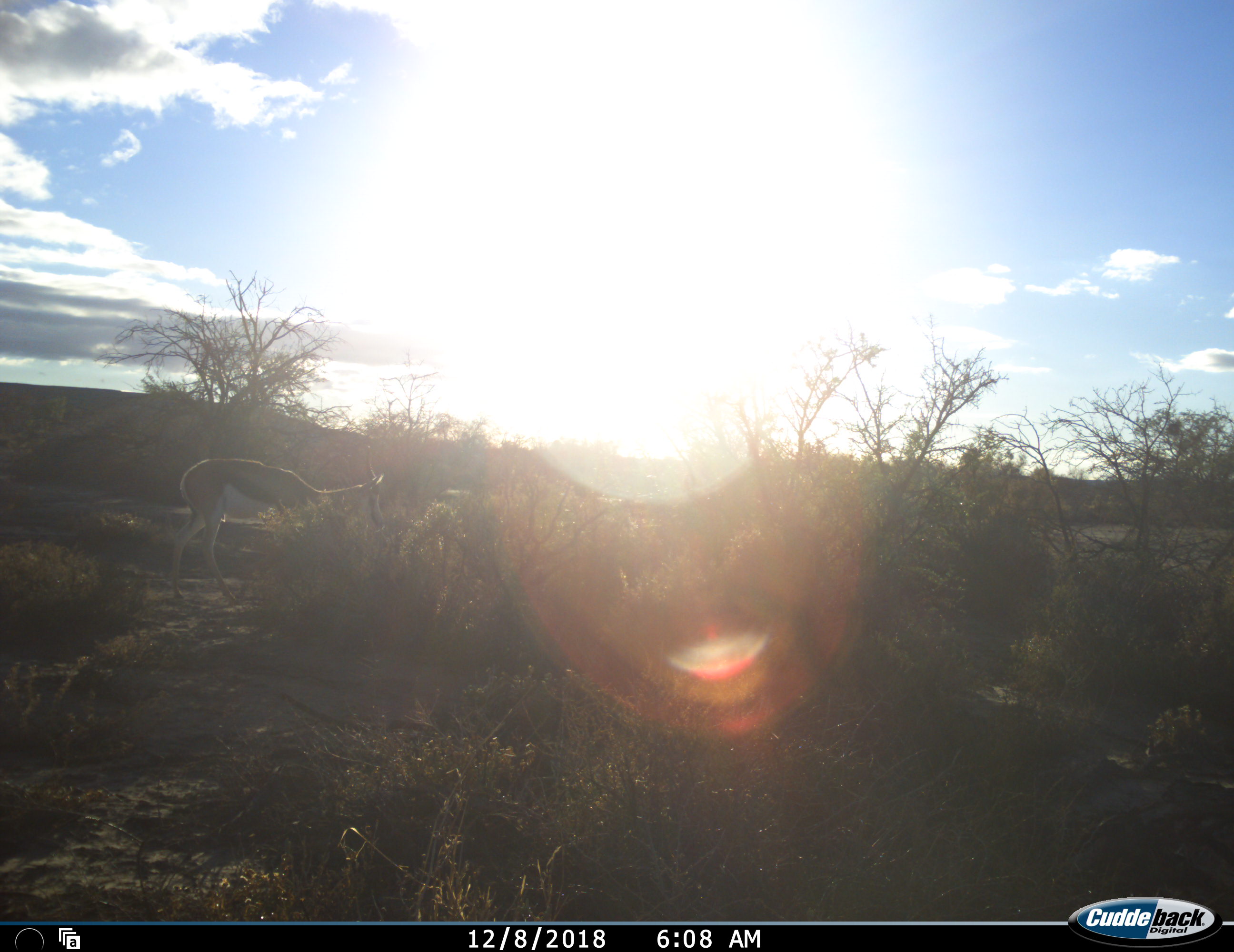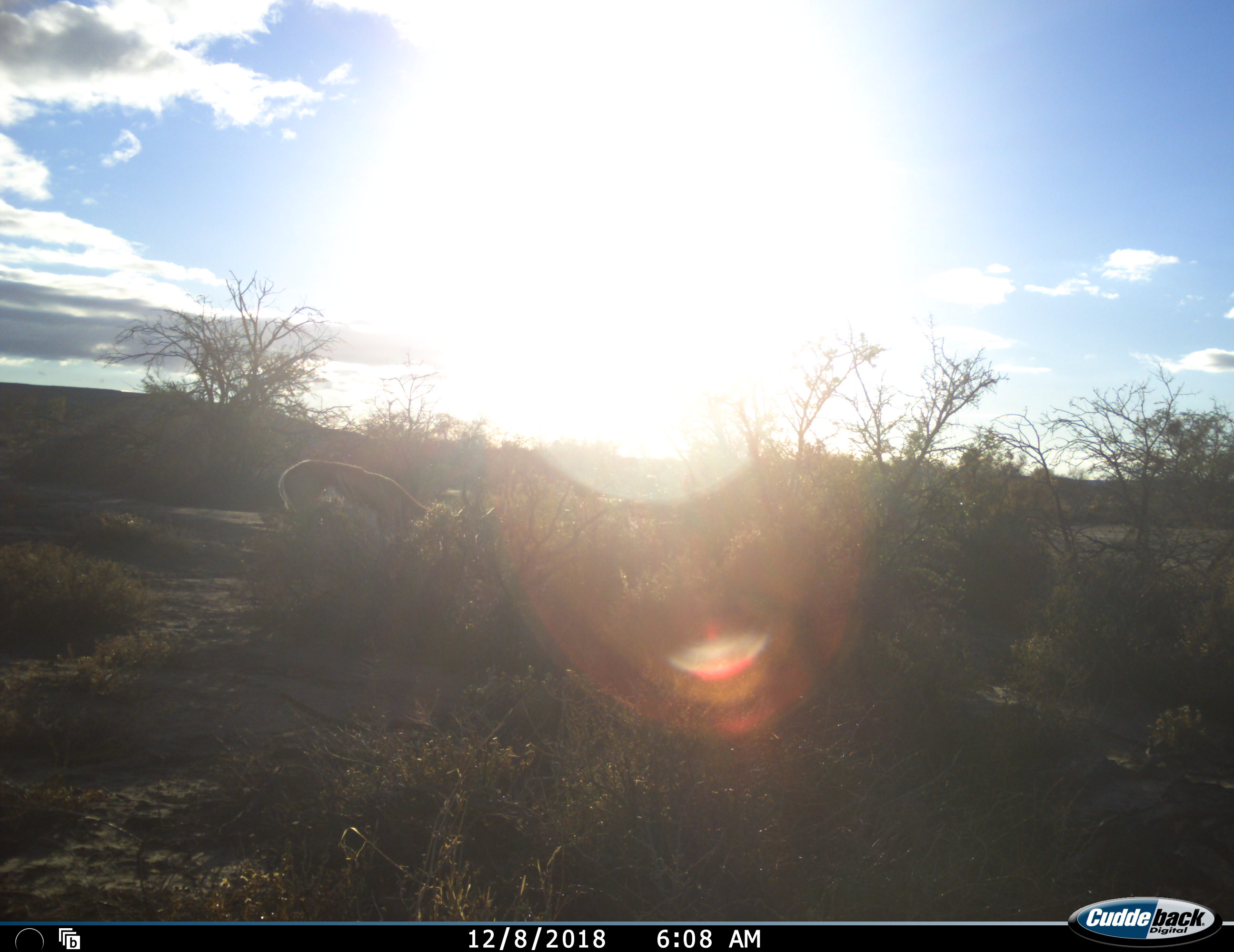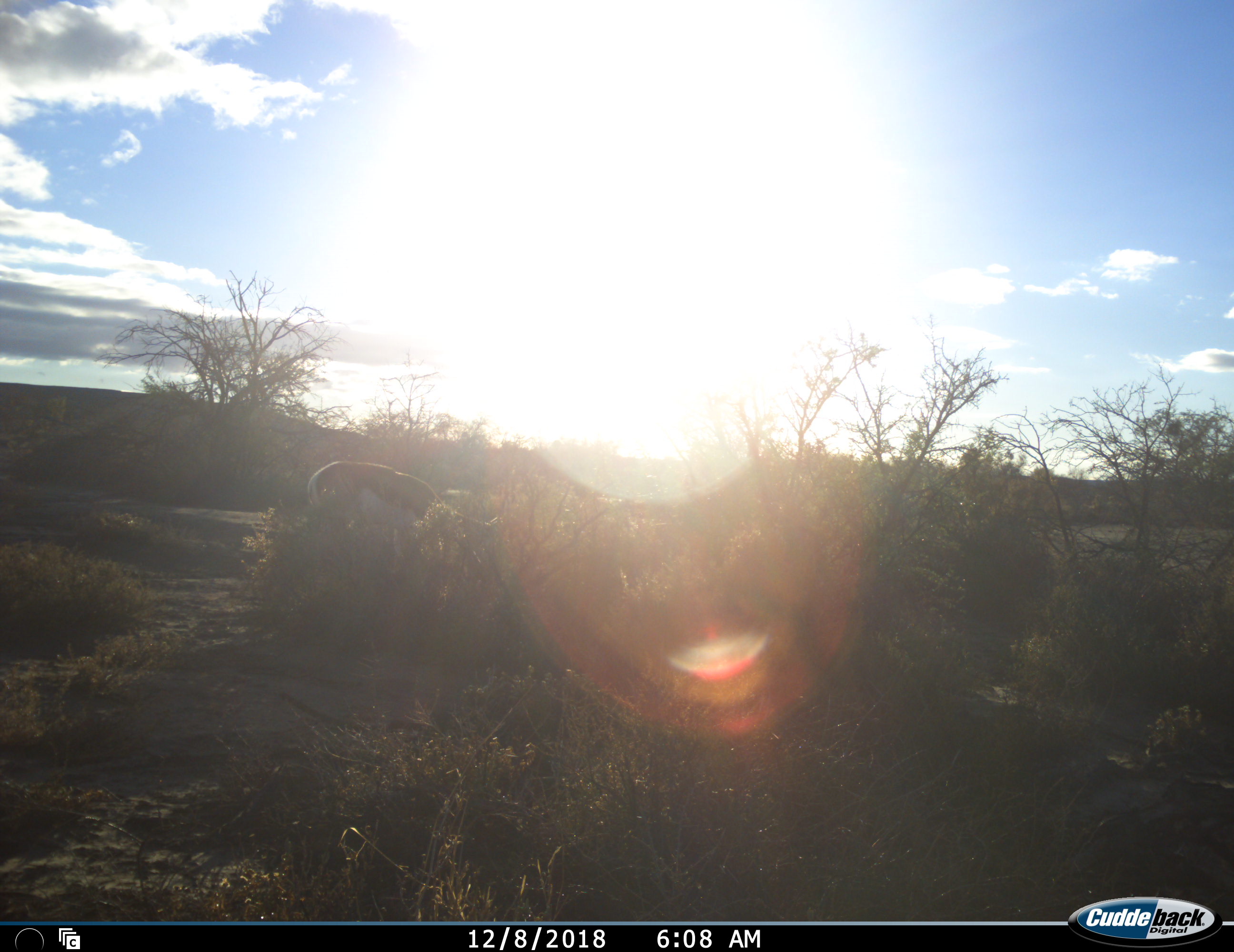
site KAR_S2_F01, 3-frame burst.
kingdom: Animalia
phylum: Chordata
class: Mammalia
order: Artiodactyla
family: Bovidae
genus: Antidorcas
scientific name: Antidorcas marsupialis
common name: springbok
Springbok (Antidorcas marsupialis), count 1. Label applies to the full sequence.